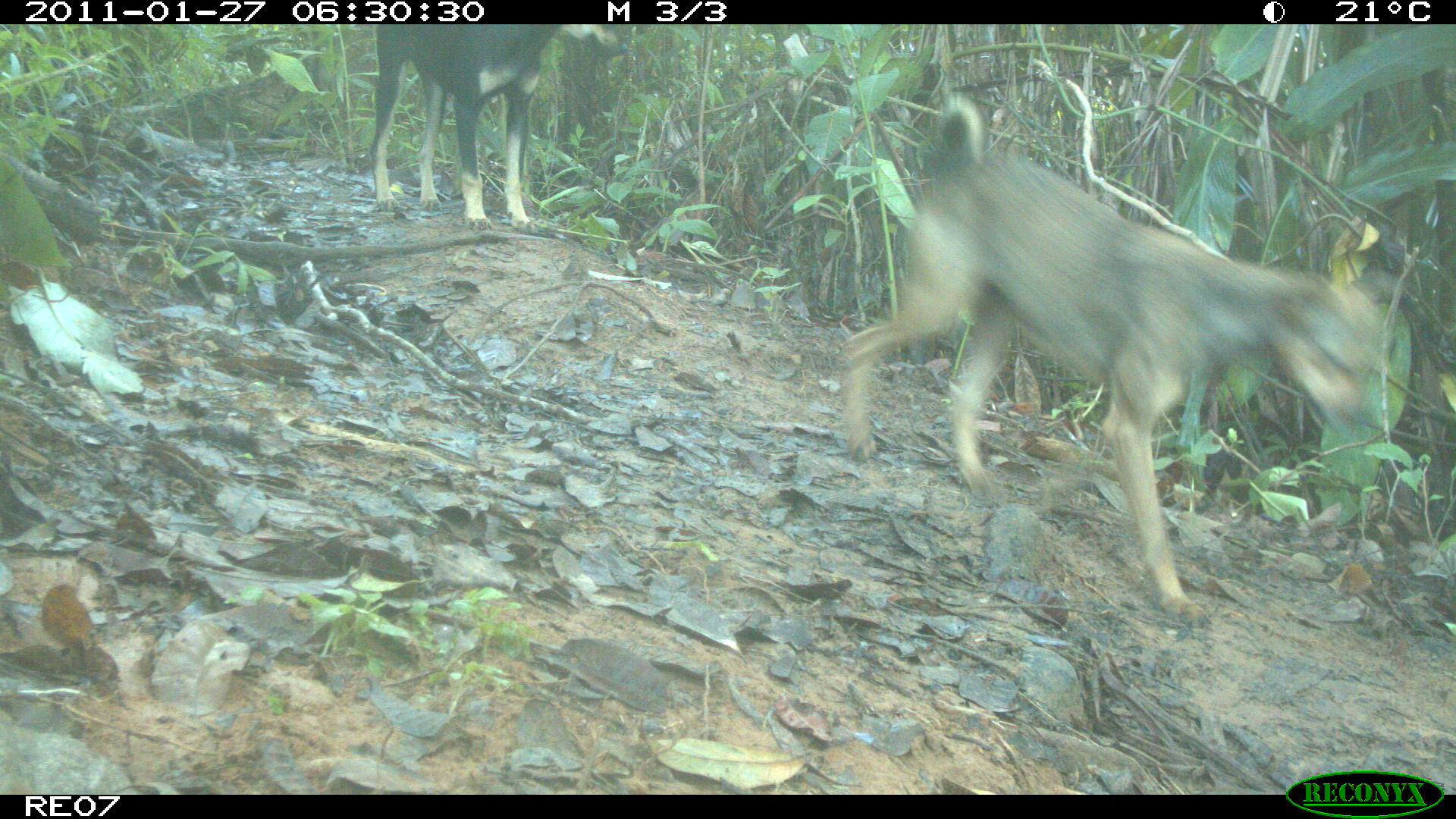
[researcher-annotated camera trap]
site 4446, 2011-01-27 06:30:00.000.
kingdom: Animalia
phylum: Chordata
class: Mammalia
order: Carnivora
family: Canidae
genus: Canis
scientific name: Canis familiaris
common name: domestic dog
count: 2